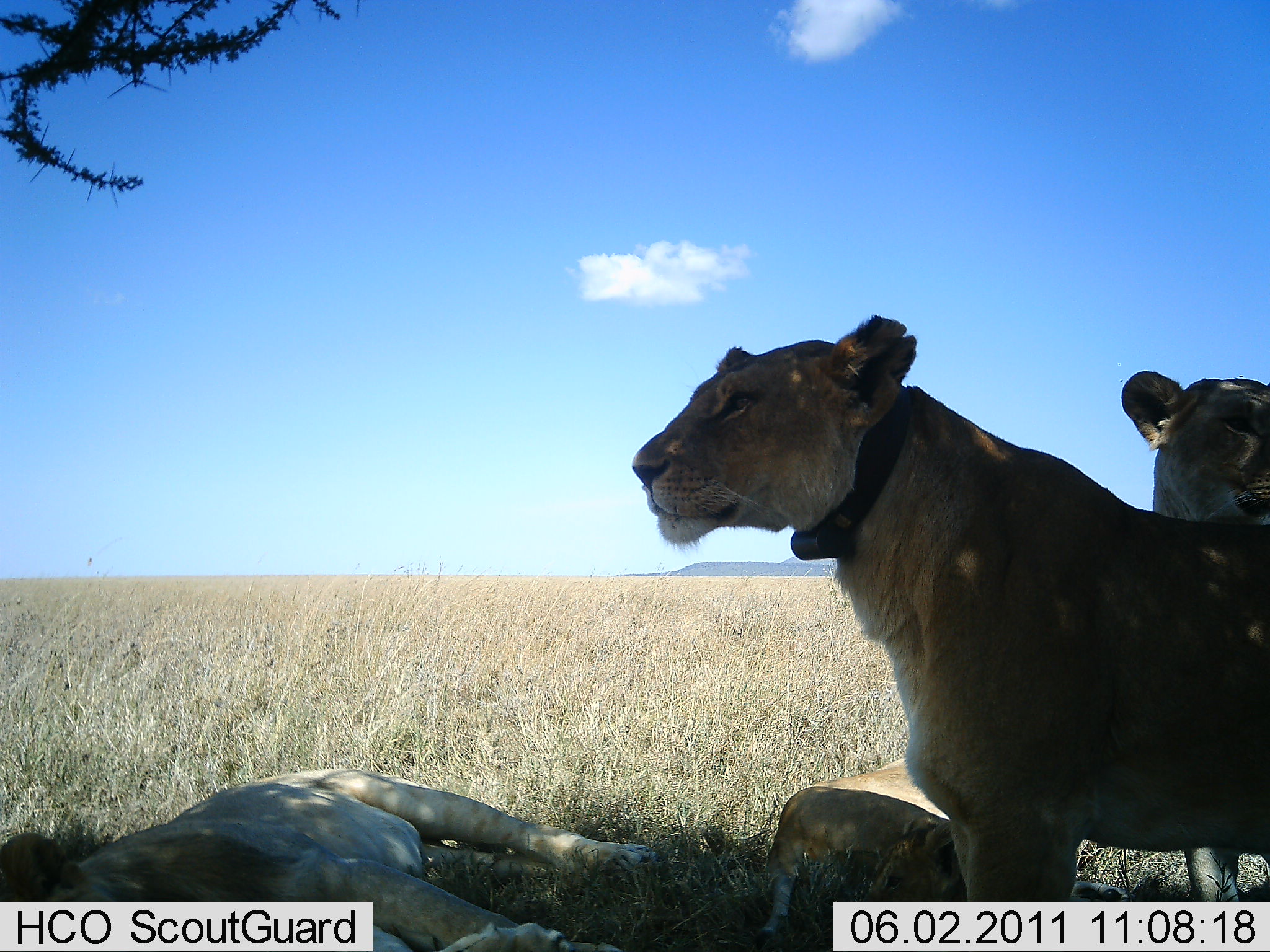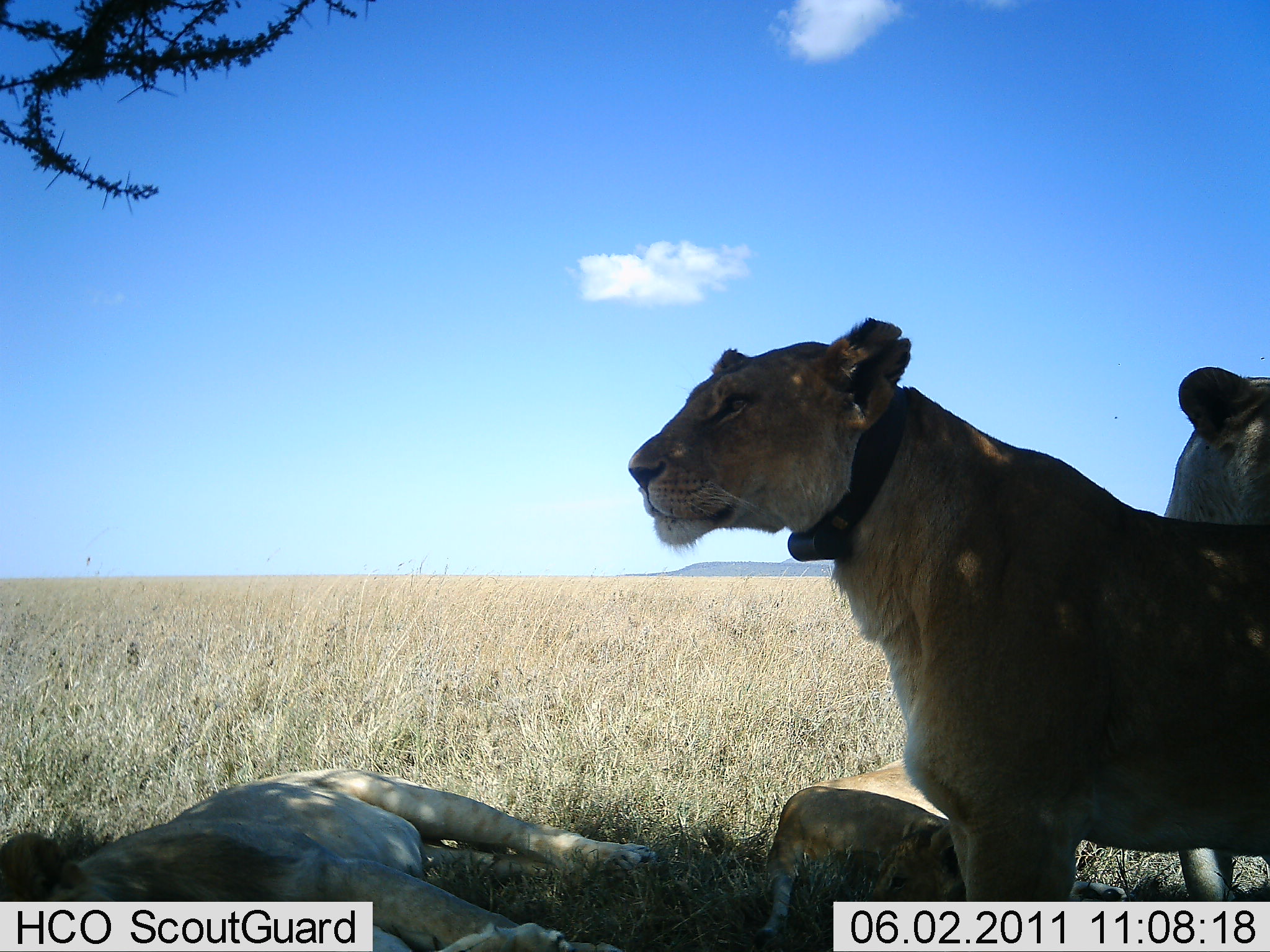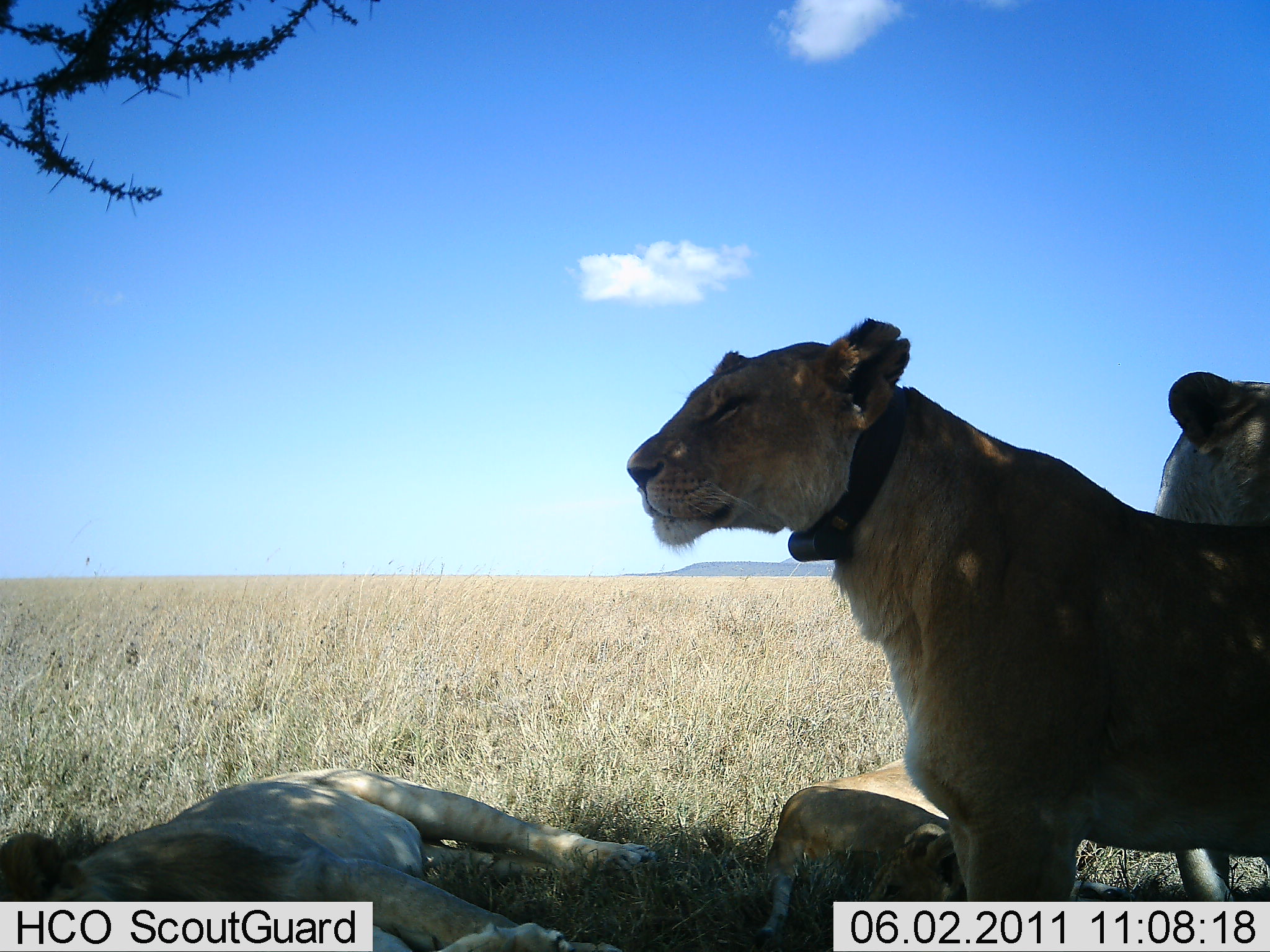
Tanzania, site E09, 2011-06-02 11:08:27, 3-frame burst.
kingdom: Animalia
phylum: Chordata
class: Mammalia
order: Carnivora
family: Felidae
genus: Panthera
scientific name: Panthera leo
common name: lion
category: lionfemale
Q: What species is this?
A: Lionfemale (lion) (Panthera leo).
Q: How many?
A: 4.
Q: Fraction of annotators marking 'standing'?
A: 55%.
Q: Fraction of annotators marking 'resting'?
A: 91%.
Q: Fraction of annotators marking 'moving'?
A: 0%.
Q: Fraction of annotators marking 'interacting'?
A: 9%.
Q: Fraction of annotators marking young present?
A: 0%.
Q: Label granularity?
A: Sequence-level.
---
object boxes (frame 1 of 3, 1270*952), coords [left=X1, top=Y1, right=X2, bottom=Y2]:
animal: [left=634, top=314, right=1270, bottom=950]; [left=0, top=767, right=661, bottom=951]; [left=752, top=757, right=977, bottom=944]; [left=1121, top=371, right=1270, bottom=526]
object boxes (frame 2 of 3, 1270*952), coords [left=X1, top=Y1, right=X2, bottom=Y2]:
animal: [left=624, top=319, right=1269, bottom=952]; [left=1, top=765, right=660, bottom=952]; [left=750, top=754, right=983, bottom=950]; [left=1162, top=362, right=1269, bottom=525]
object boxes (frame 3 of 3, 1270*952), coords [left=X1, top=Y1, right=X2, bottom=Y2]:
animal: [left=624, top=315, right=1269, bottom=950]; [left=1, top=762, right=656, bottom=952]; [left=752, top=752, right=981, bottom=948]; [left=1152, top=370, right=1270, bottom=529]